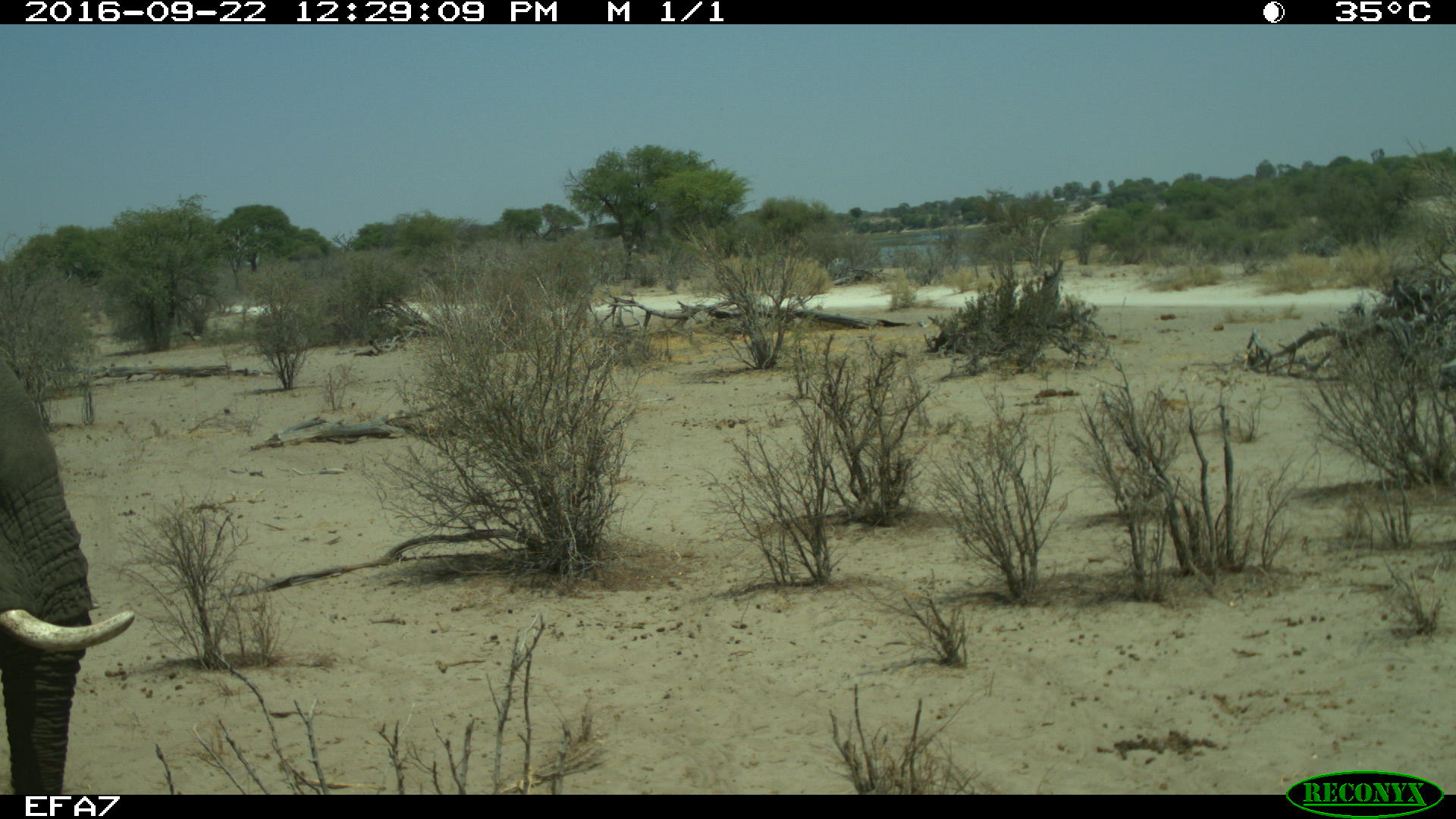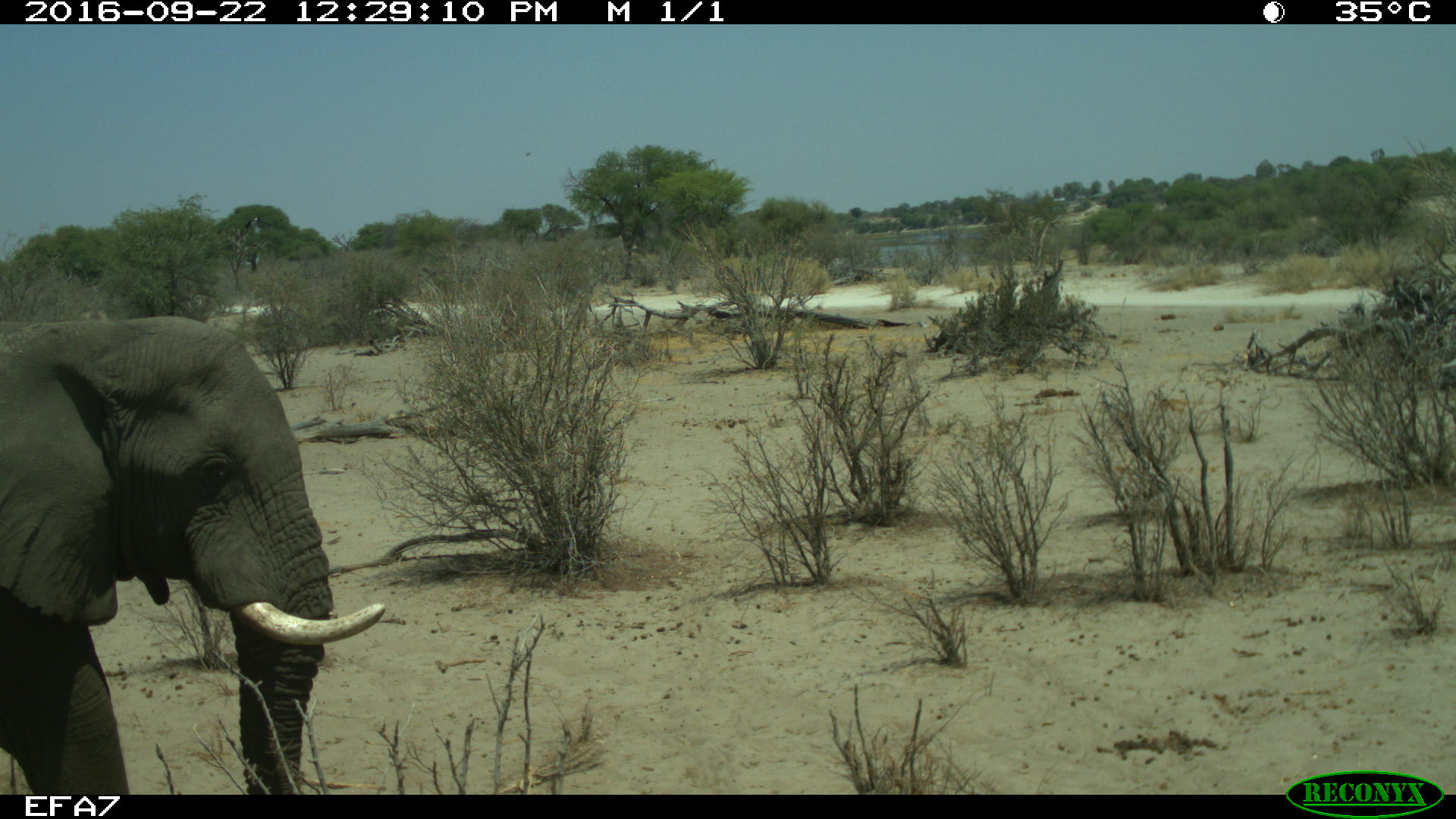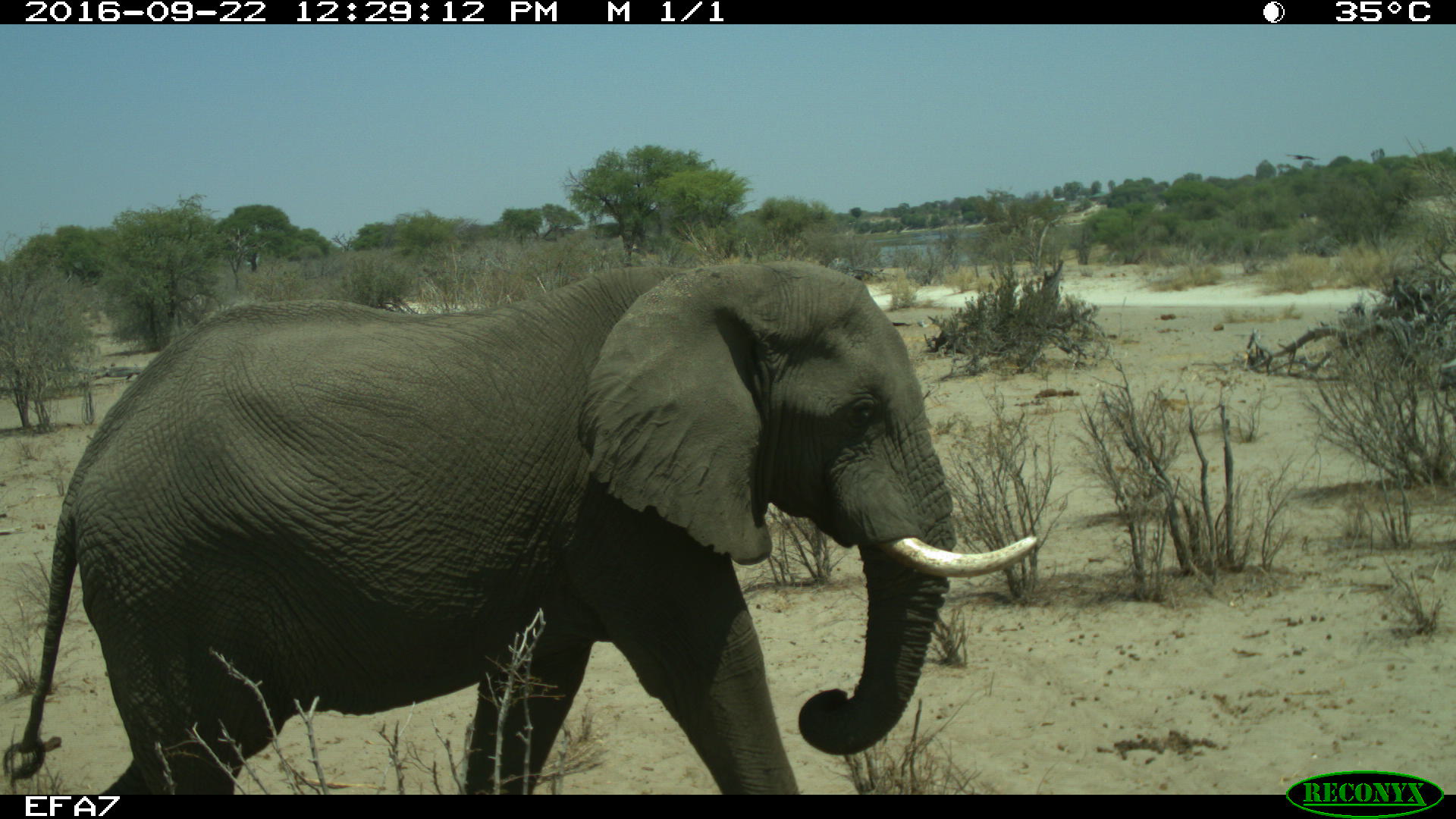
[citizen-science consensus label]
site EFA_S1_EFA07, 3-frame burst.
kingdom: Animalia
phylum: Chordata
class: Mammalia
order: Proboscidea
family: Elephantidae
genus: Loxodonta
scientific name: Loxodonta africana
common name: african bush elephant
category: elephant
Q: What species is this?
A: Elephant (african bush elephant) (Loxodonta africana).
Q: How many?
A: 1.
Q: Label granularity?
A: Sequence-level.